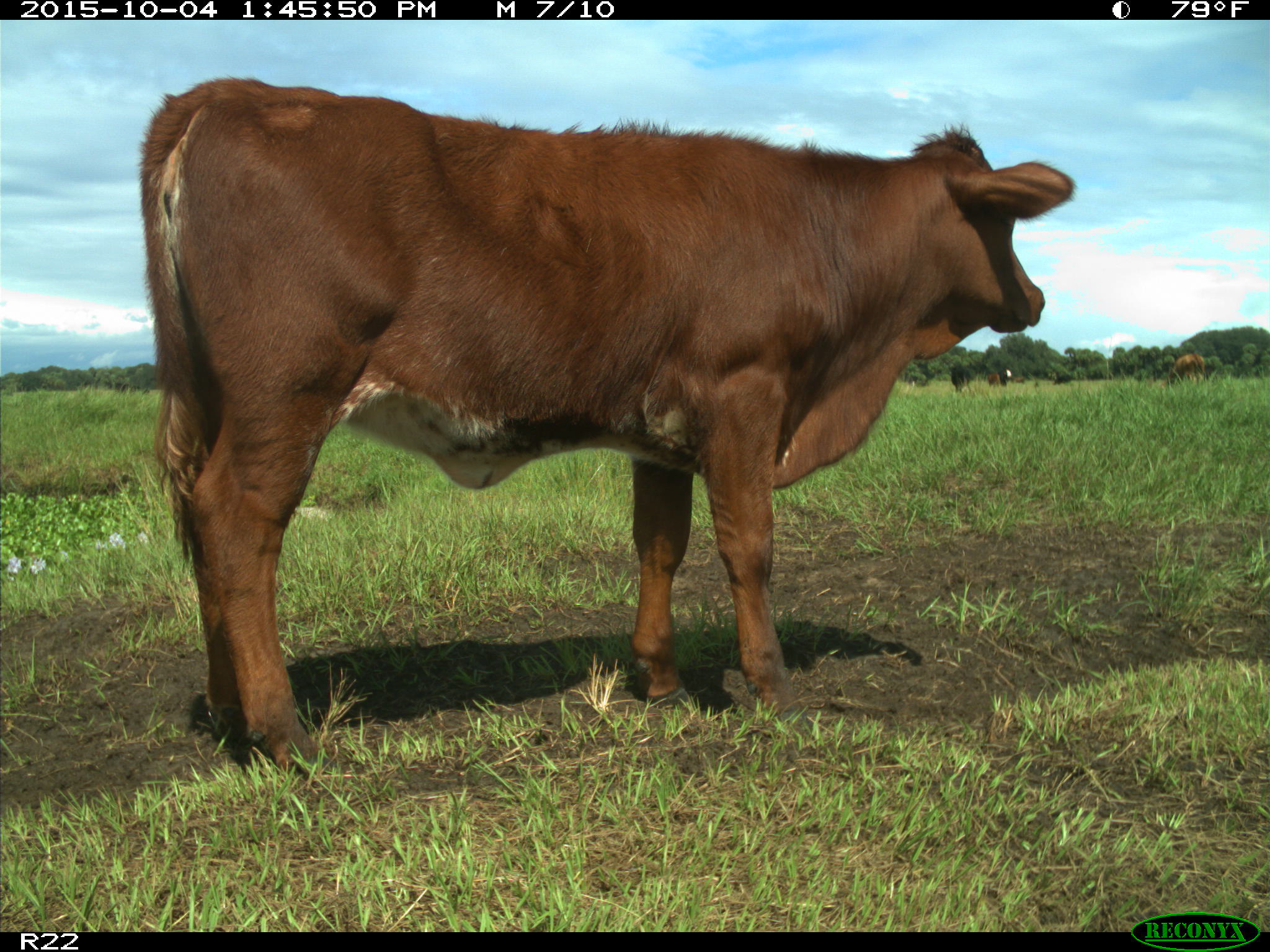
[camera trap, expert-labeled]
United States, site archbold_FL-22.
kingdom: Animalia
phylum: Chordata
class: Mammalia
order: Artiodactyla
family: Bovidae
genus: Bos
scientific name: Bos taurus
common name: domestic cow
Bos taurus (domestic cow).